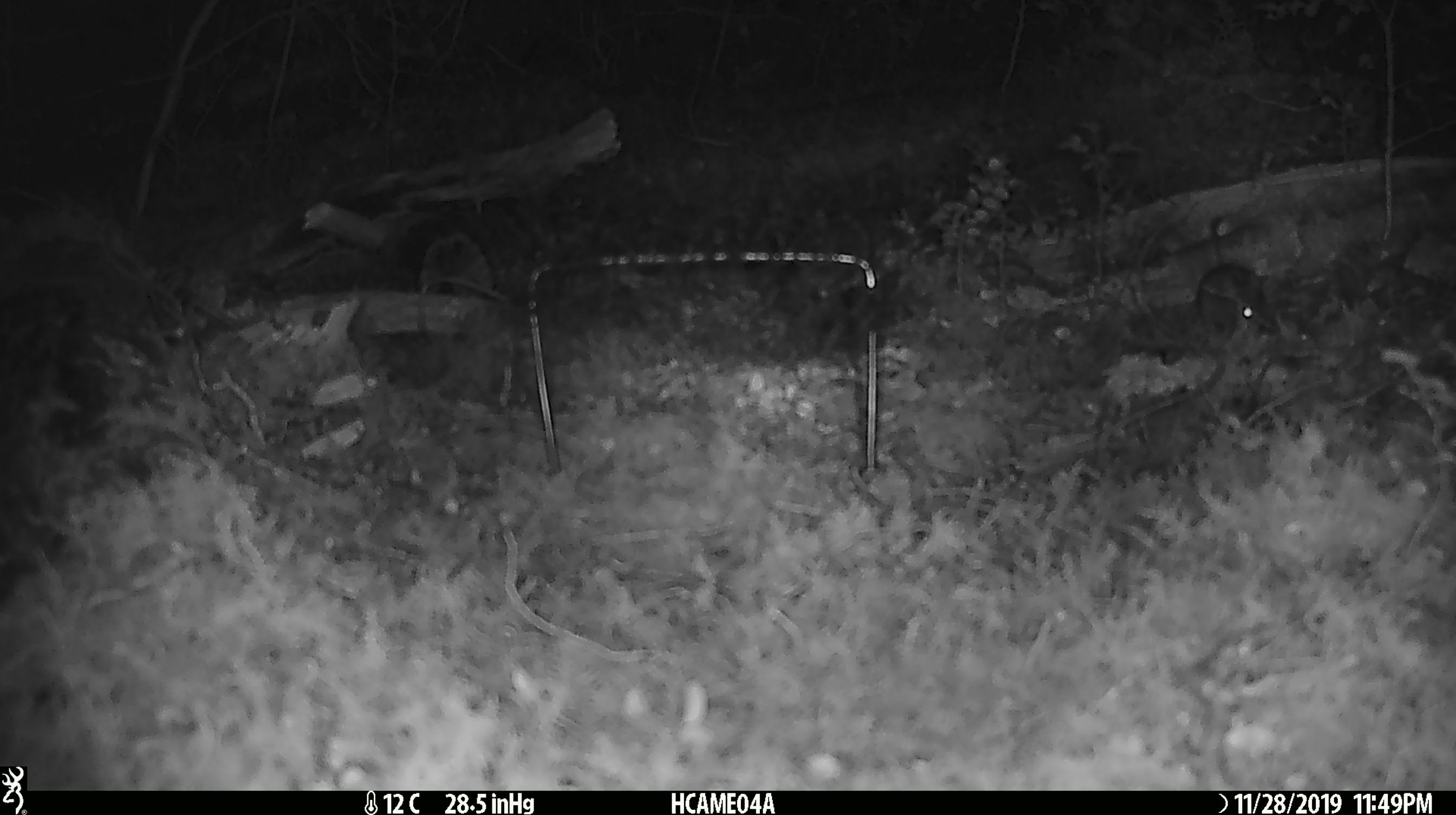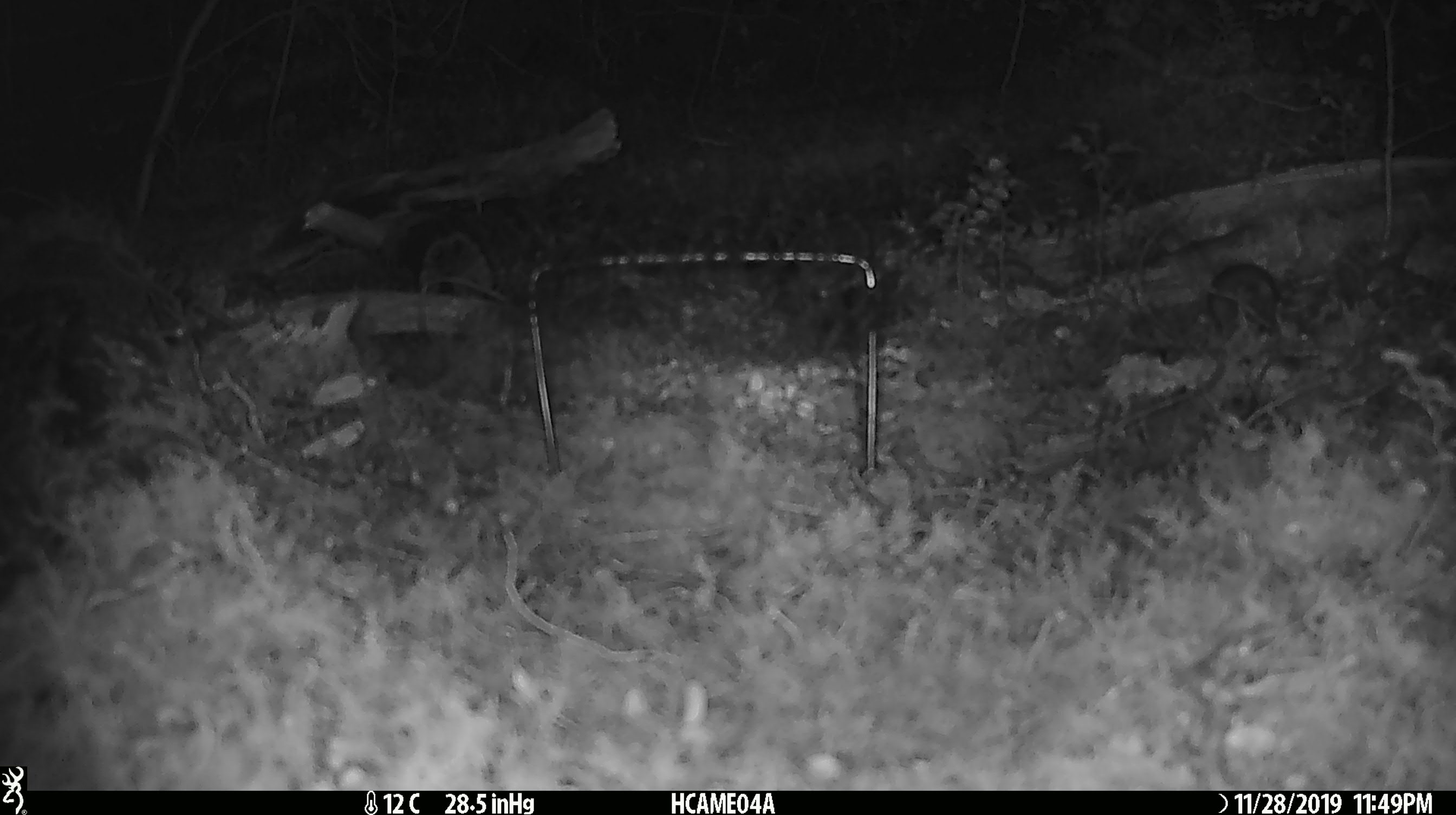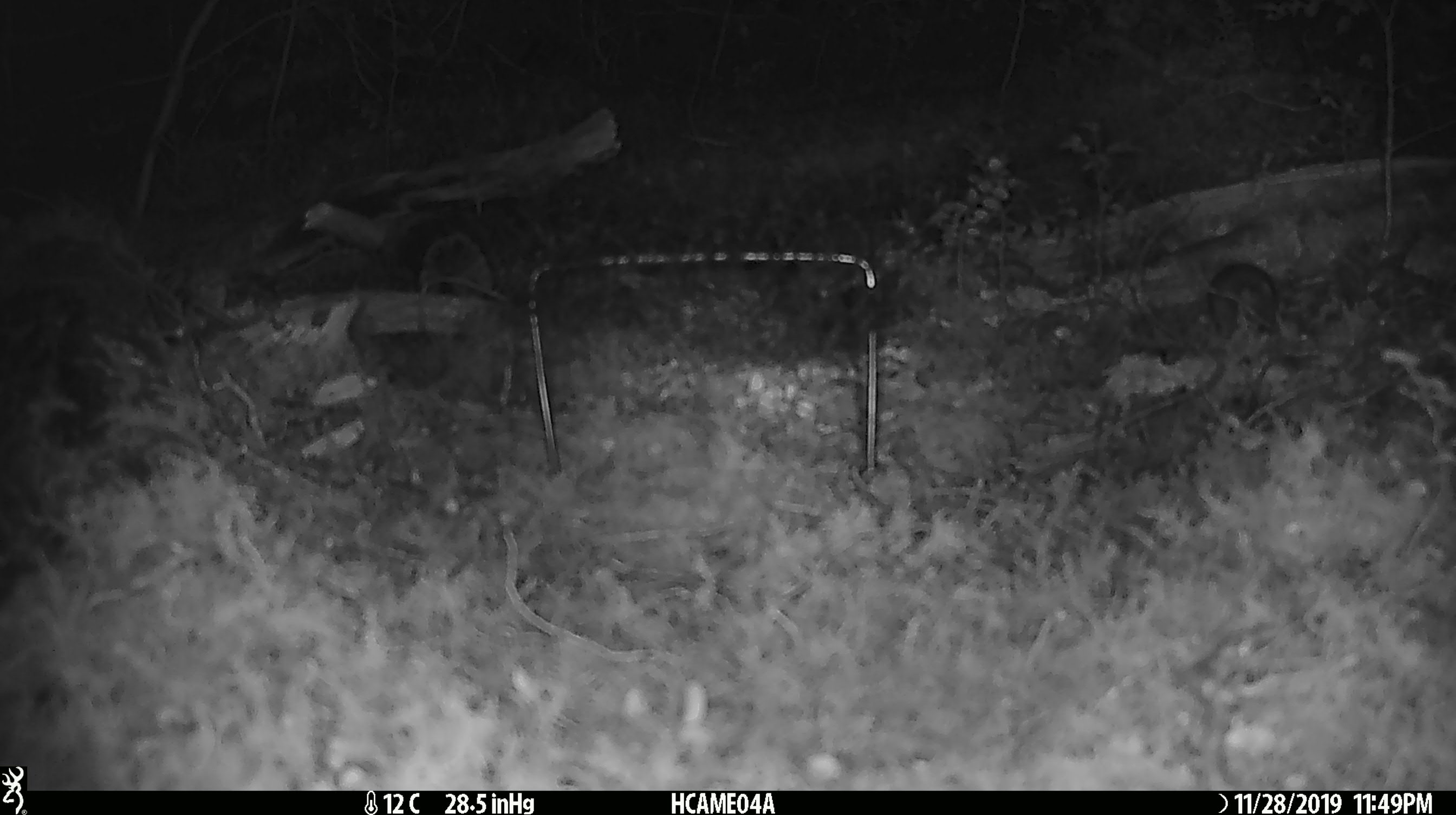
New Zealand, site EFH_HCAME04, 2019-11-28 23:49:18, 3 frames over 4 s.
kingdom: Animalia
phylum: Chordata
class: Mammalia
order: Rodentia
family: Muridae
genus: Mus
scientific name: Mus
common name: mouse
Mouse (Mus).